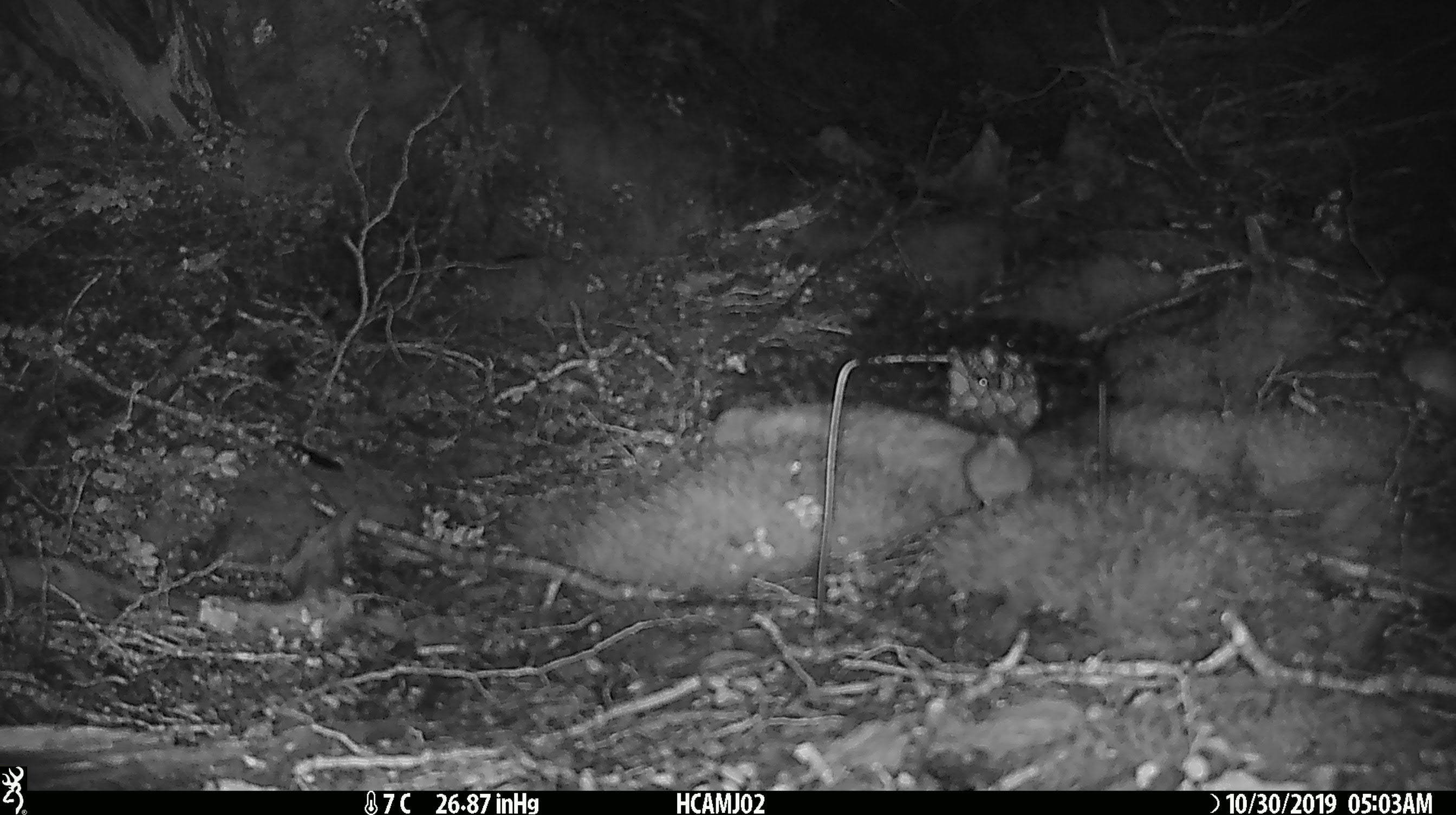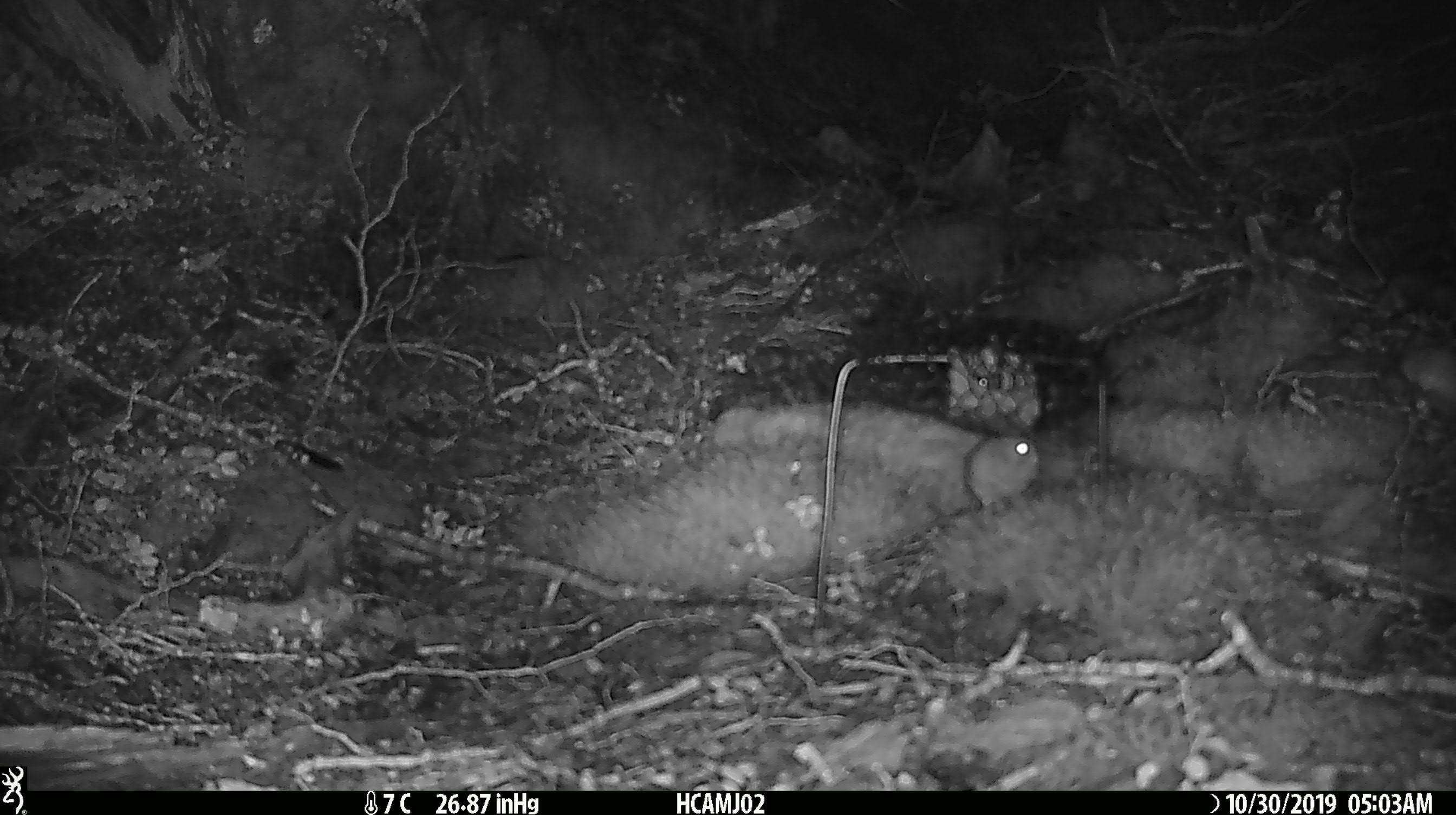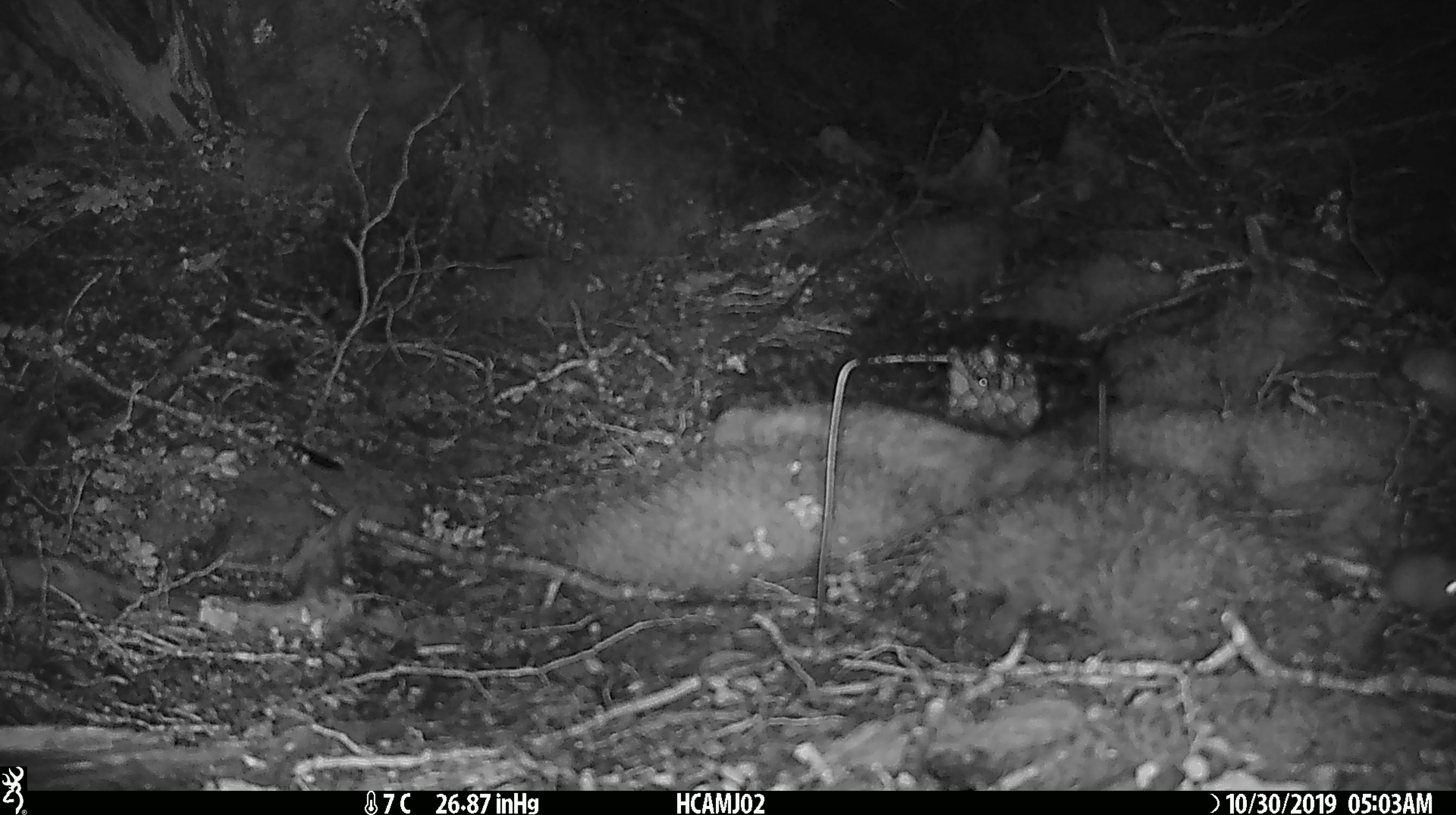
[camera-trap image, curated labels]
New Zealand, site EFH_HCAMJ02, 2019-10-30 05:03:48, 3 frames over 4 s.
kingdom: Animalia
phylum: Chordata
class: Mammalia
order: Rodentia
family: Muridae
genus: Mus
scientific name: Mus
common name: mouse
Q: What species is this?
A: Mouse (Mus).